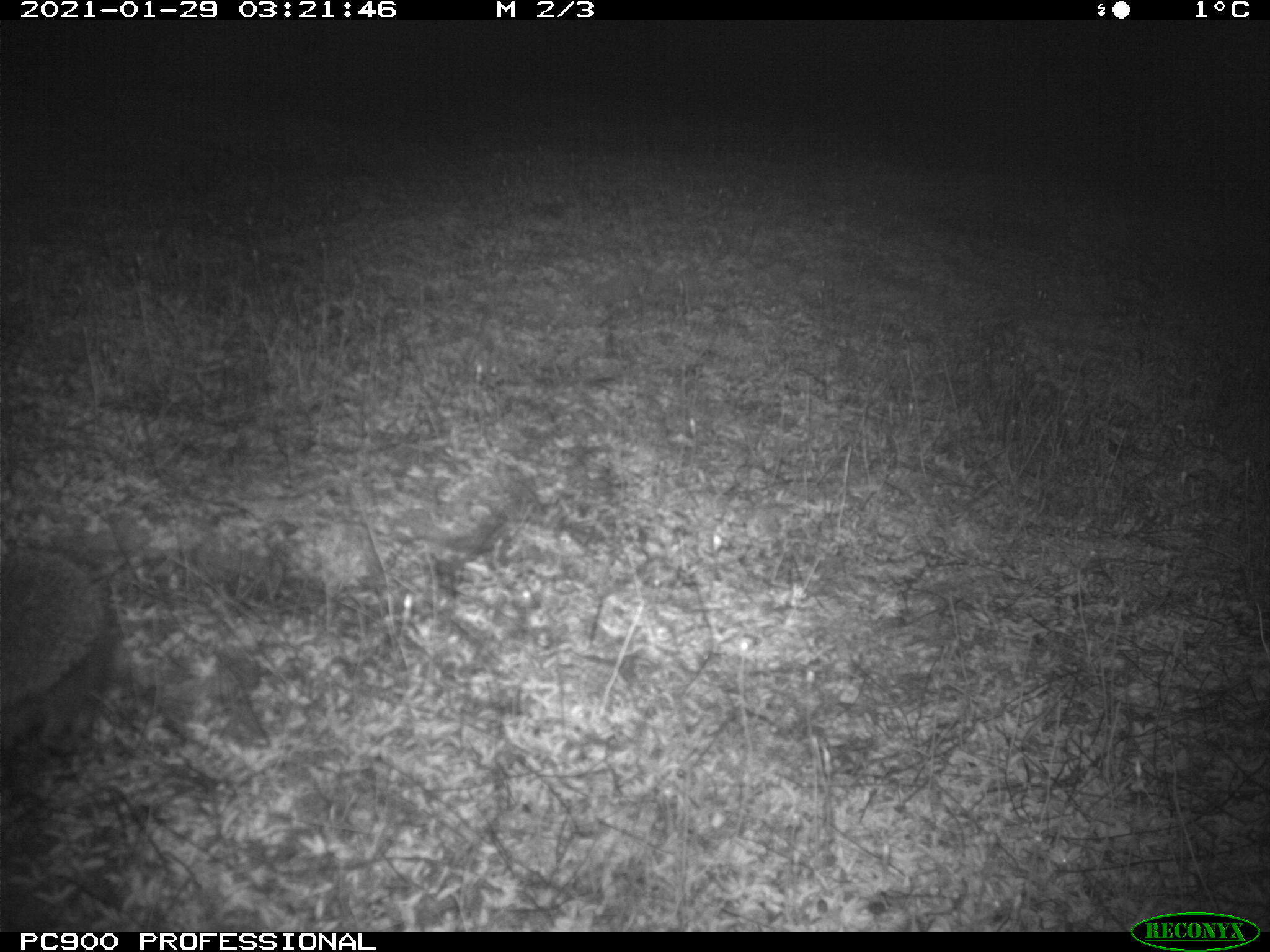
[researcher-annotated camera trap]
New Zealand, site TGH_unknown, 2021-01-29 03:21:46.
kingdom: Animalia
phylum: Chordata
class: Mammalia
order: Eulipotyphla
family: Erinaceidae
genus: Erinaceus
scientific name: Erinaceus europaeus europaeus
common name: european hedgehog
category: hedgehog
Hedgehog (european hedgehog) (Erinaceus europaeus europaeus).